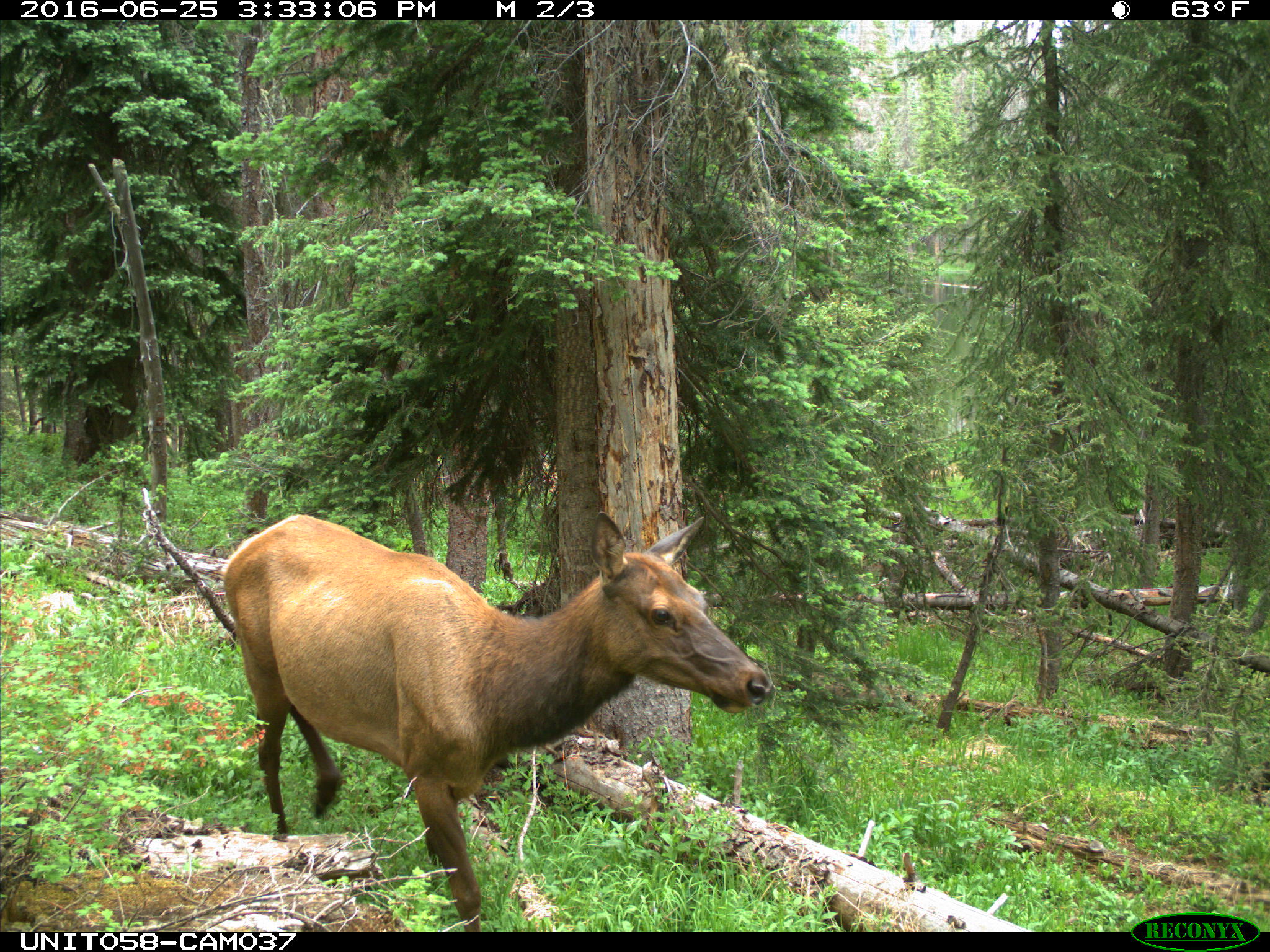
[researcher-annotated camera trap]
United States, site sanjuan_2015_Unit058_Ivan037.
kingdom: Animalia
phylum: Chordata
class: Mammalia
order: Artiodactyla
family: Cervidae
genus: Cervus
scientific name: Cervus elaphus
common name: red deer